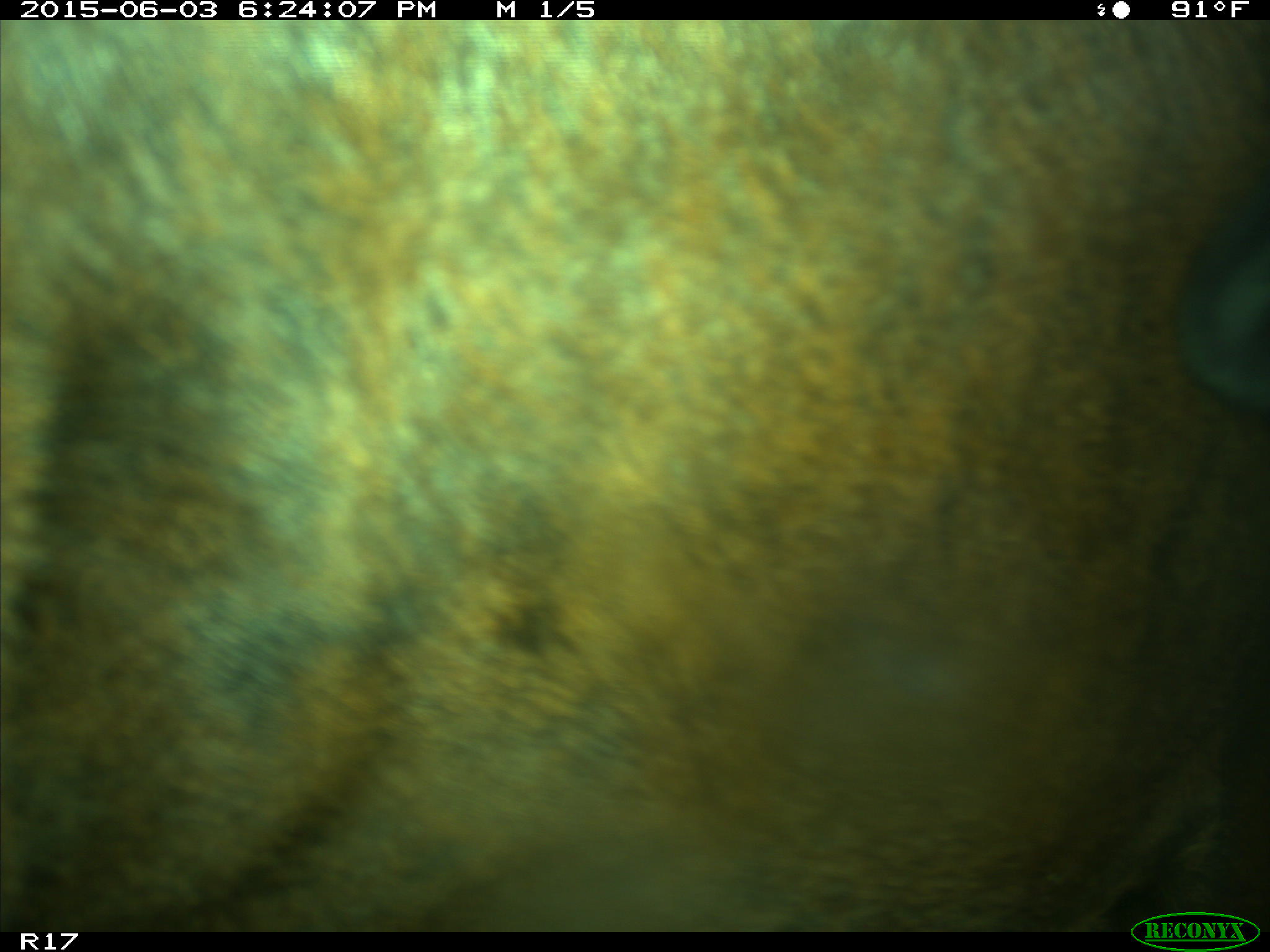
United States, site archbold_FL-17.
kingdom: Animalia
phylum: Chordata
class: Mammalia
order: Artiodactyla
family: Bovidae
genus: Bos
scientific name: Bos taurus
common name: domestic cow